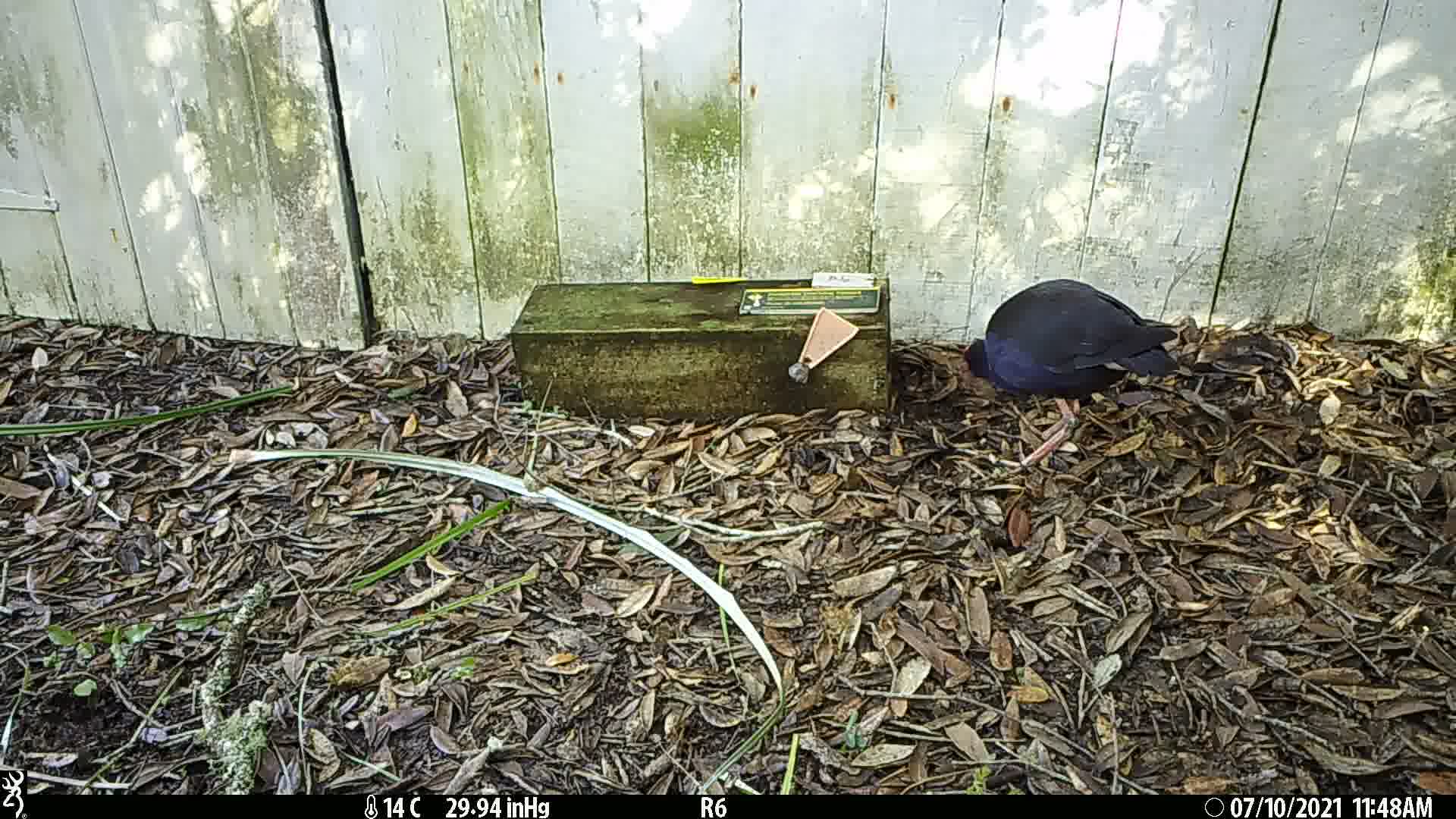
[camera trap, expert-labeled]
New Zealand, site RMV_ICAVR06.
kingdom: Animalia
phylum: Chordata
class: Aves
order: Gruiformes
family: Rallidae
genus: Porphyrio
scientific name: Porphyrio melanotus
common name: australasian swamphen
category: pukeko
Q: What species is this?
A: Pukeko (australasian swamphen) (Porphyrio melanotus).